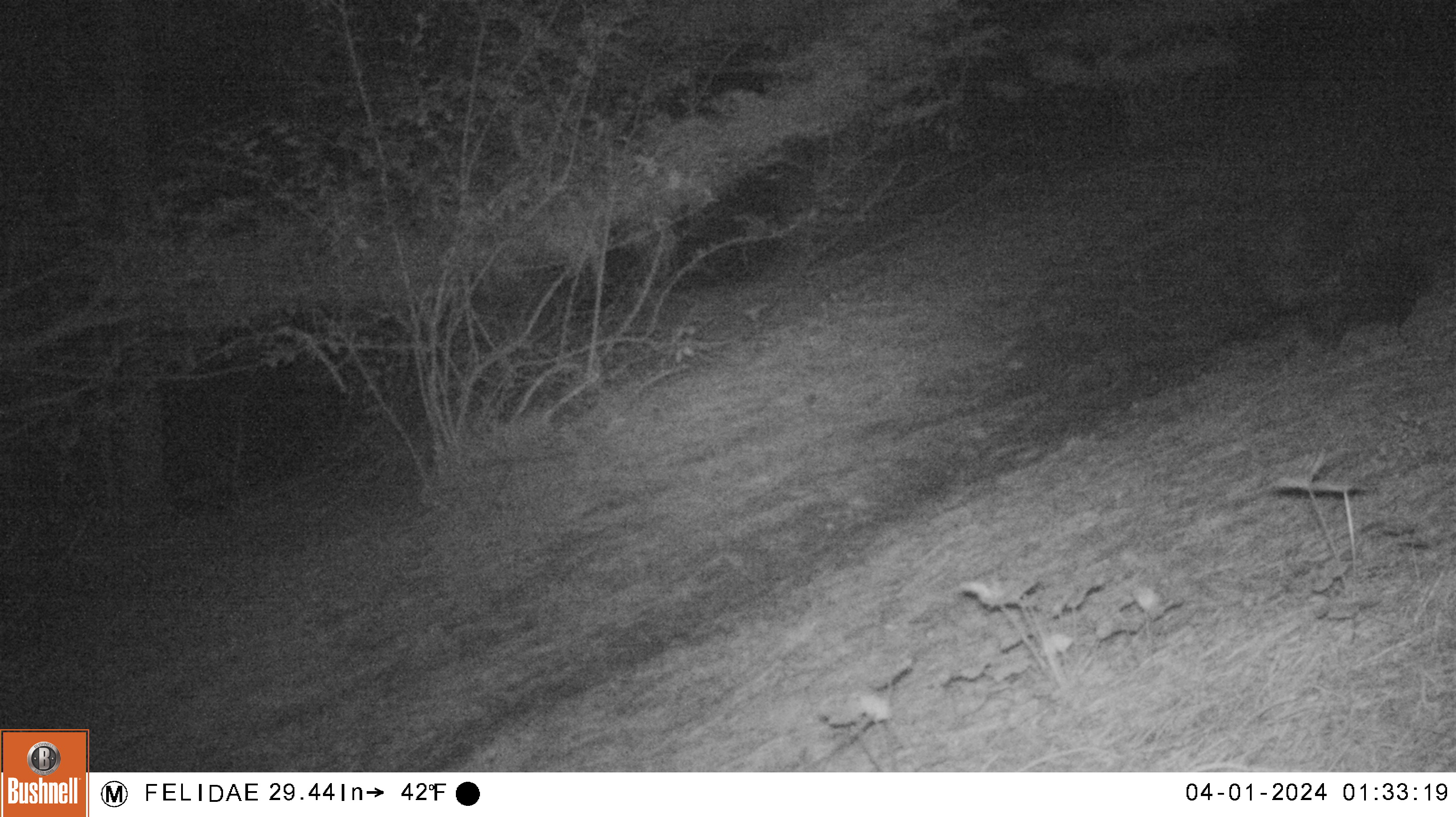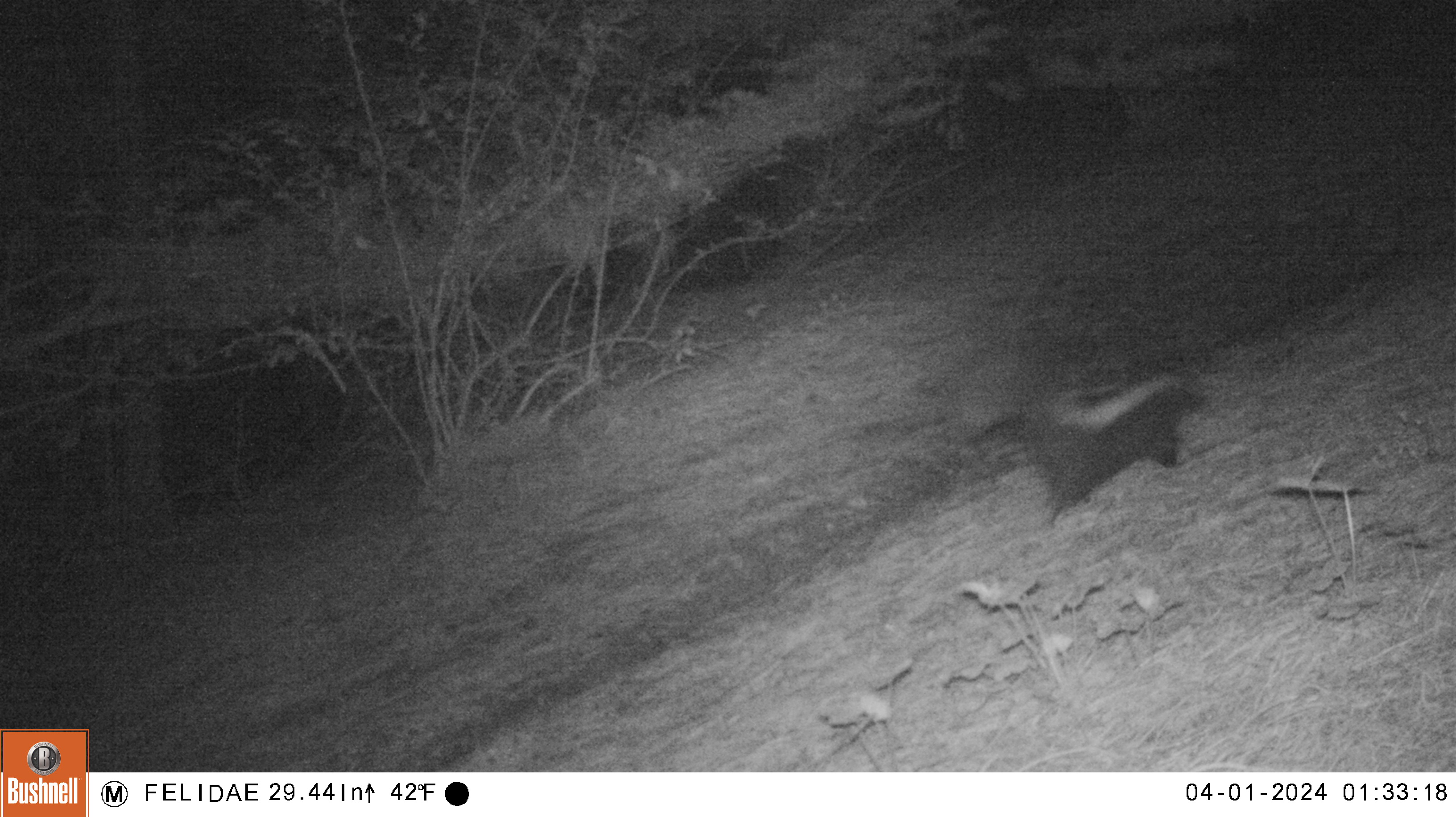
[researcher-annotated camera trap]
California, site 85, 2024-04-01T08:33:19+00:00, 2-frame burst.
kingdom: Animalia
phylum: Chordata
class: Mammalia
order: Carnivora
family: Mephitidae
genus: Mephitis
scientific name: Mephitis mephitis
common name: striped skunk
Striped skunk (Mephitis mephitis).